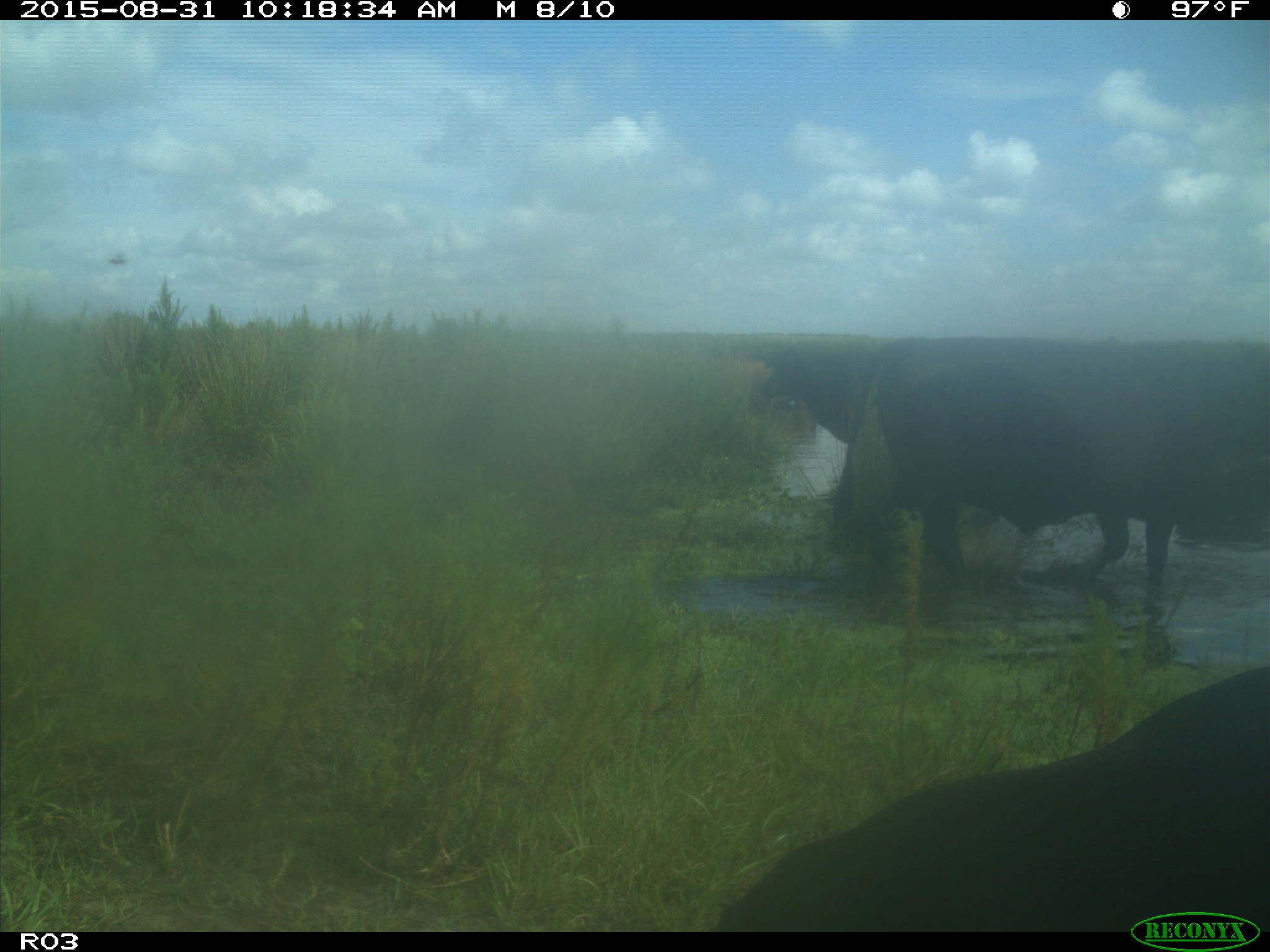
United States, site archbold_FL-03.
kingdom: Animalia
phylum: Chordata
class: Mammalia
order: Artiodactyla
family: Bovidae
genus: Bos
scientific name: Bos taurus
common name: domestic cow